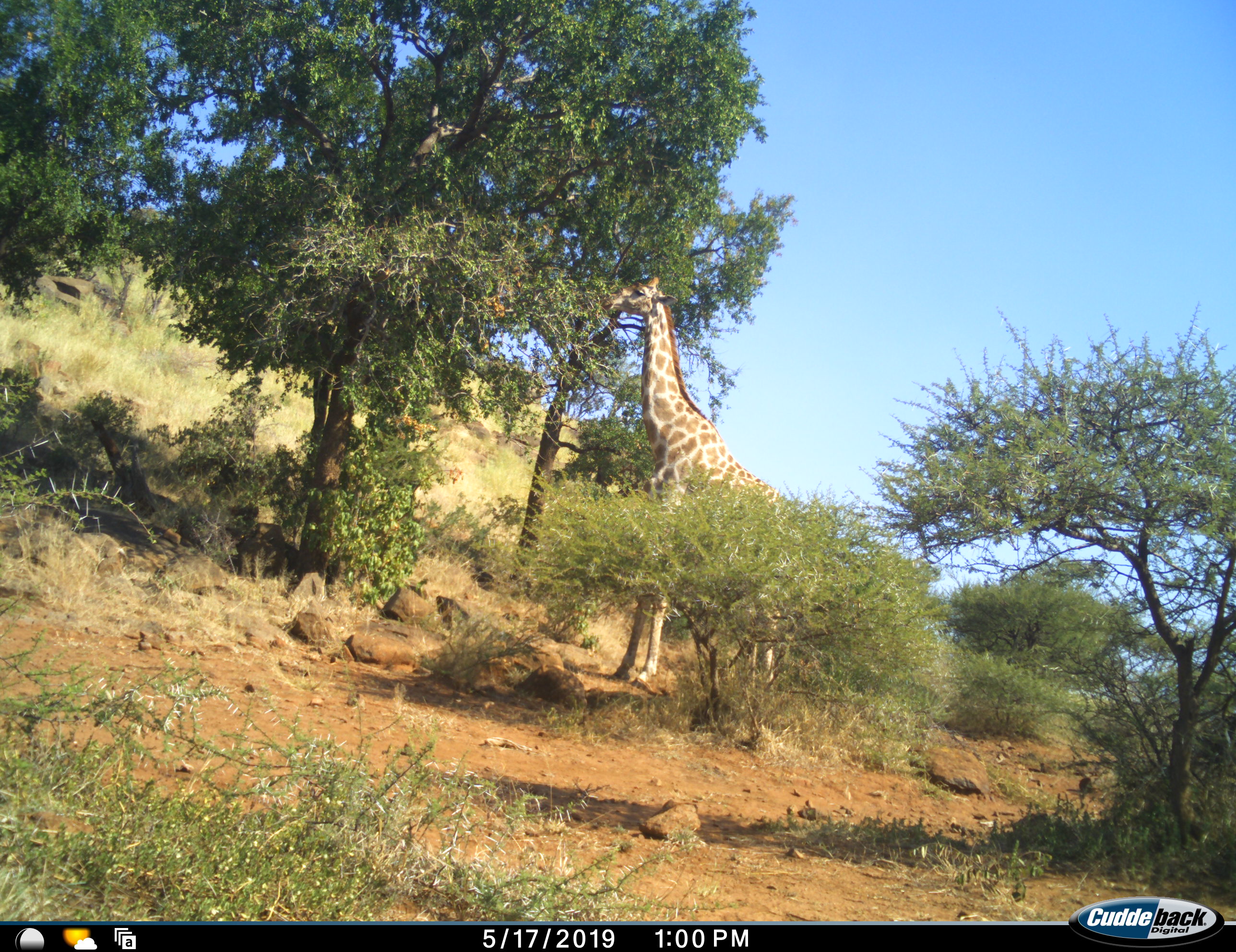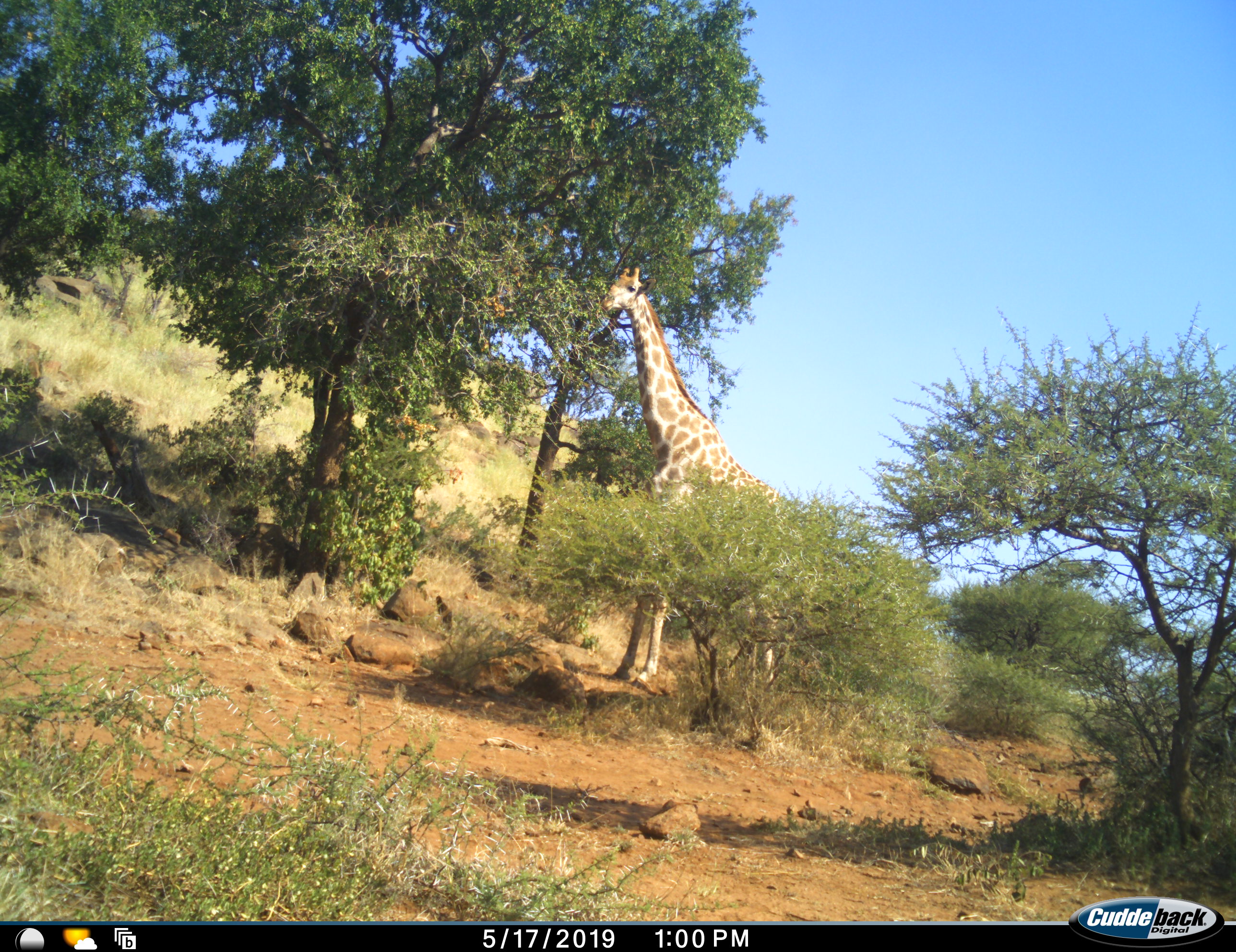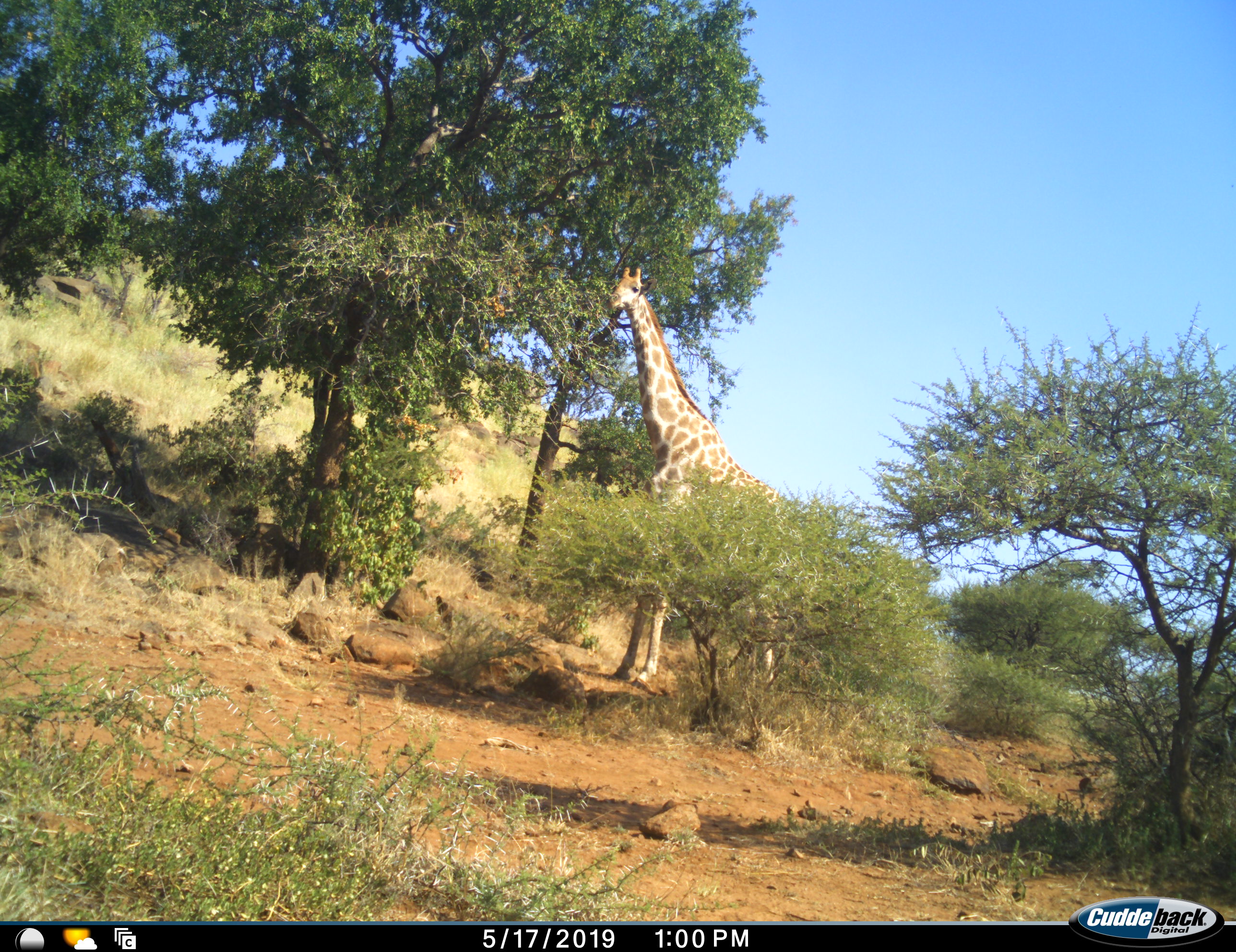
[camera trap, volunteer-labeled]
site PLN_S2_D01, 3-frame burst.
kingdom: Animalia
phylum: Chordata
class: Mammalia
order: Artiodactyla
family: Giraffidae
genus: Giraffa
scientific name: Giraffa camelopardalis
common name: giraffe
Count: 1.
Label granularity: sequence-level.